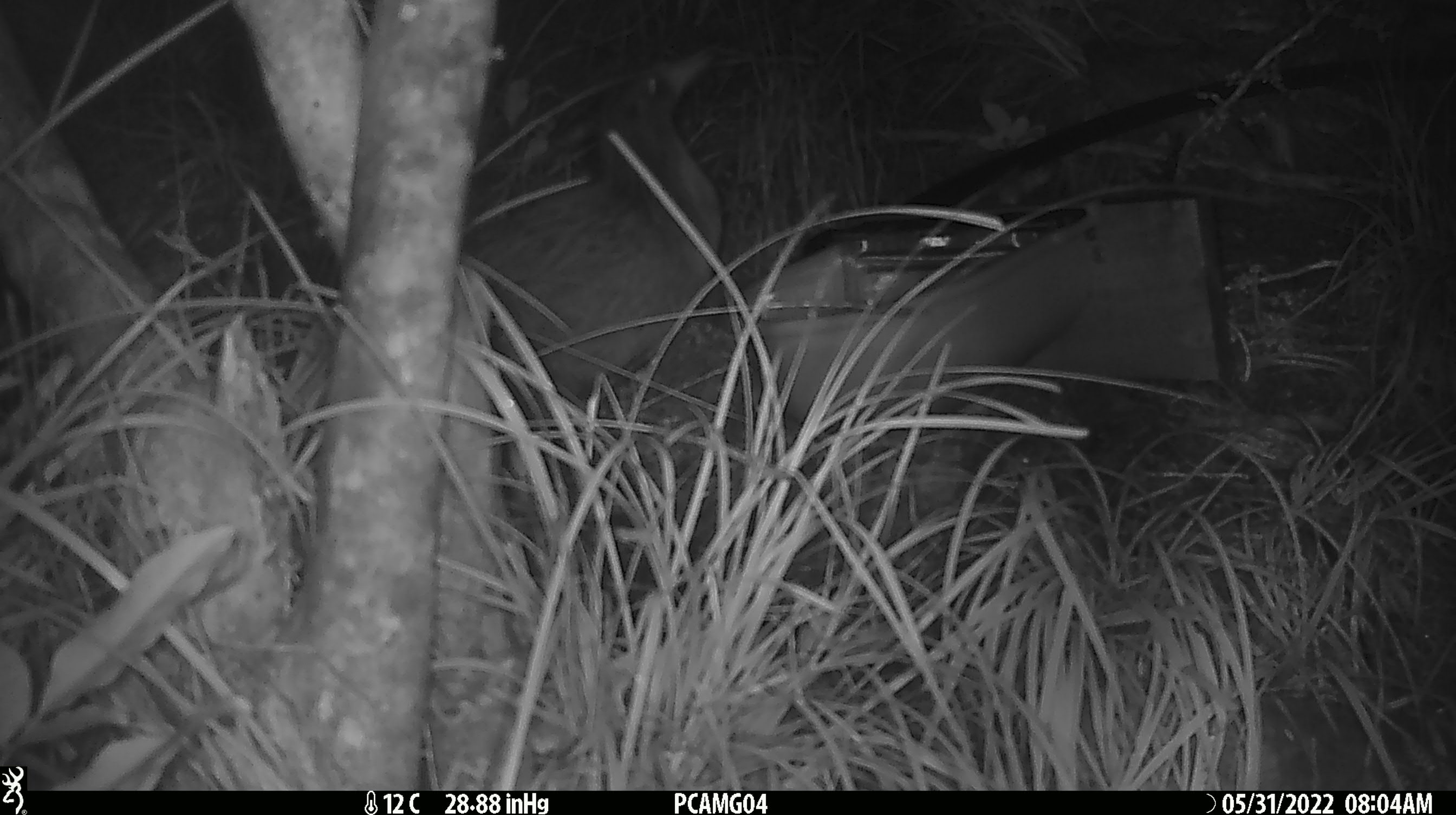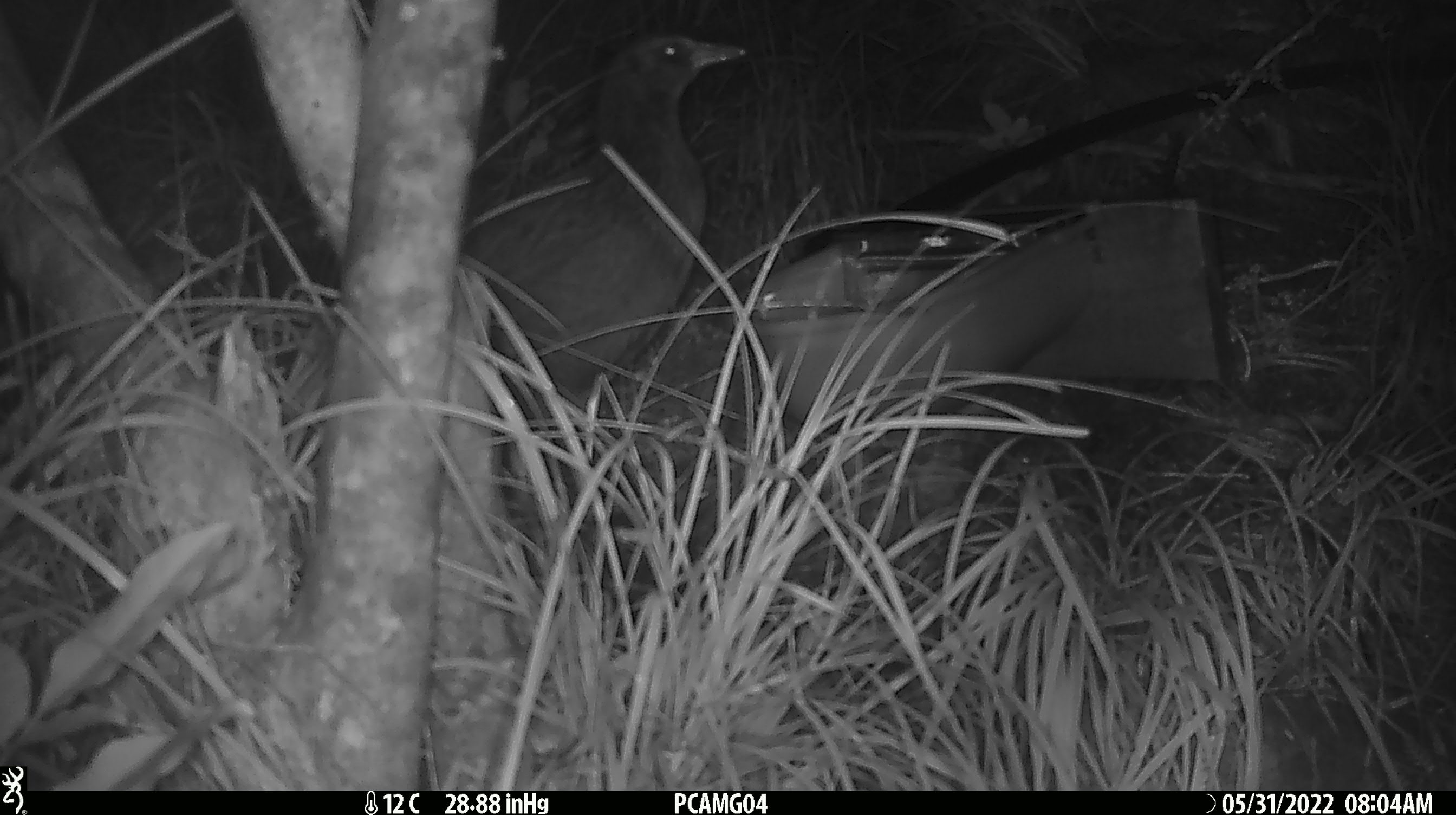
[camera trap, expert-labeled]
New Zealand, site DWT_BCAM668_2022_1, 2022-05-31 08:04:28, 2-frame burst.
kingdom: Animalia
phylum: Chordata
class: Aves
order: Gruiformes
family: Rallidae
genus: Gallirallus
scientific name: Gallirallus australis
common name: weka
Weka (Gallirallus australis).